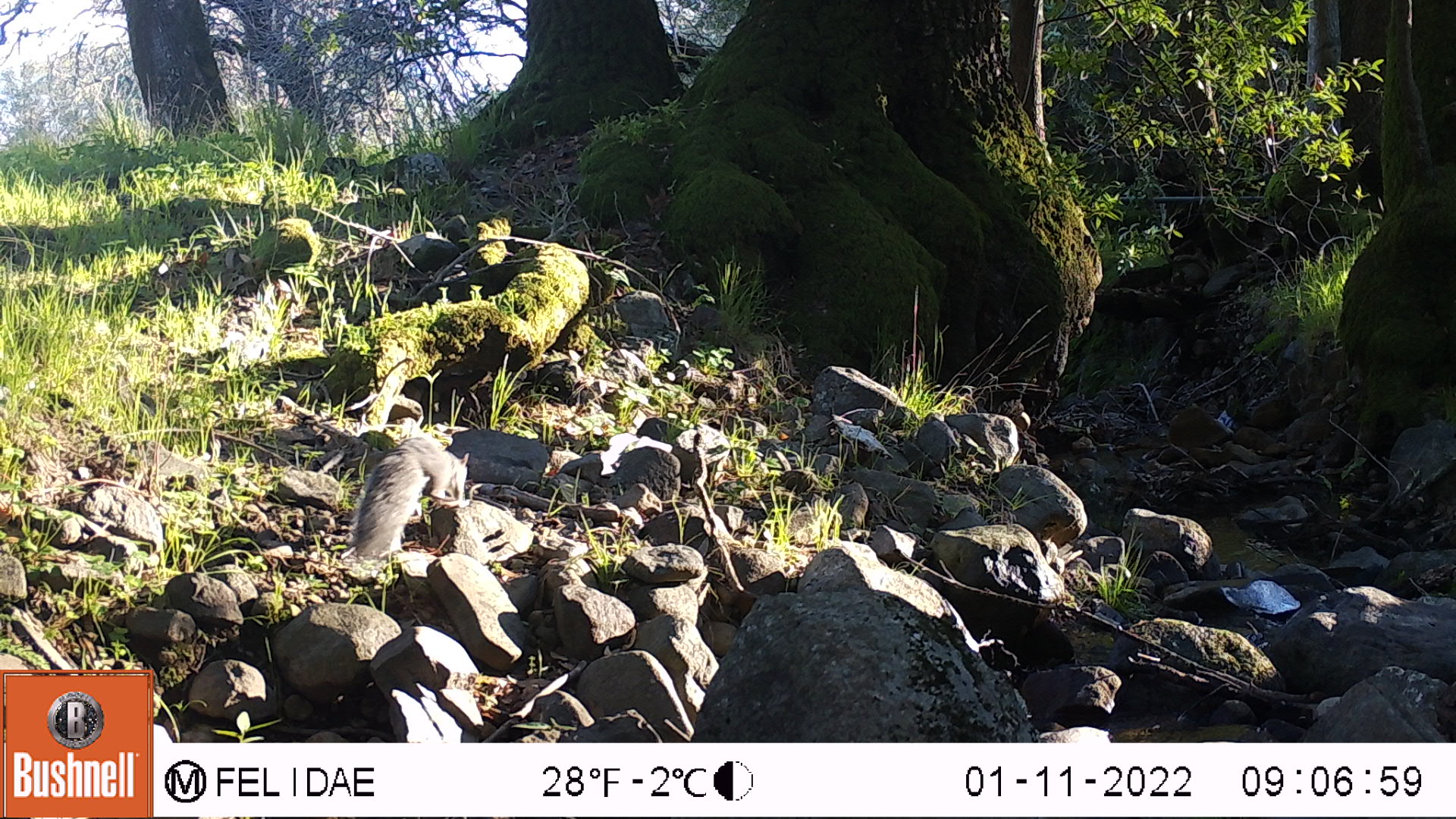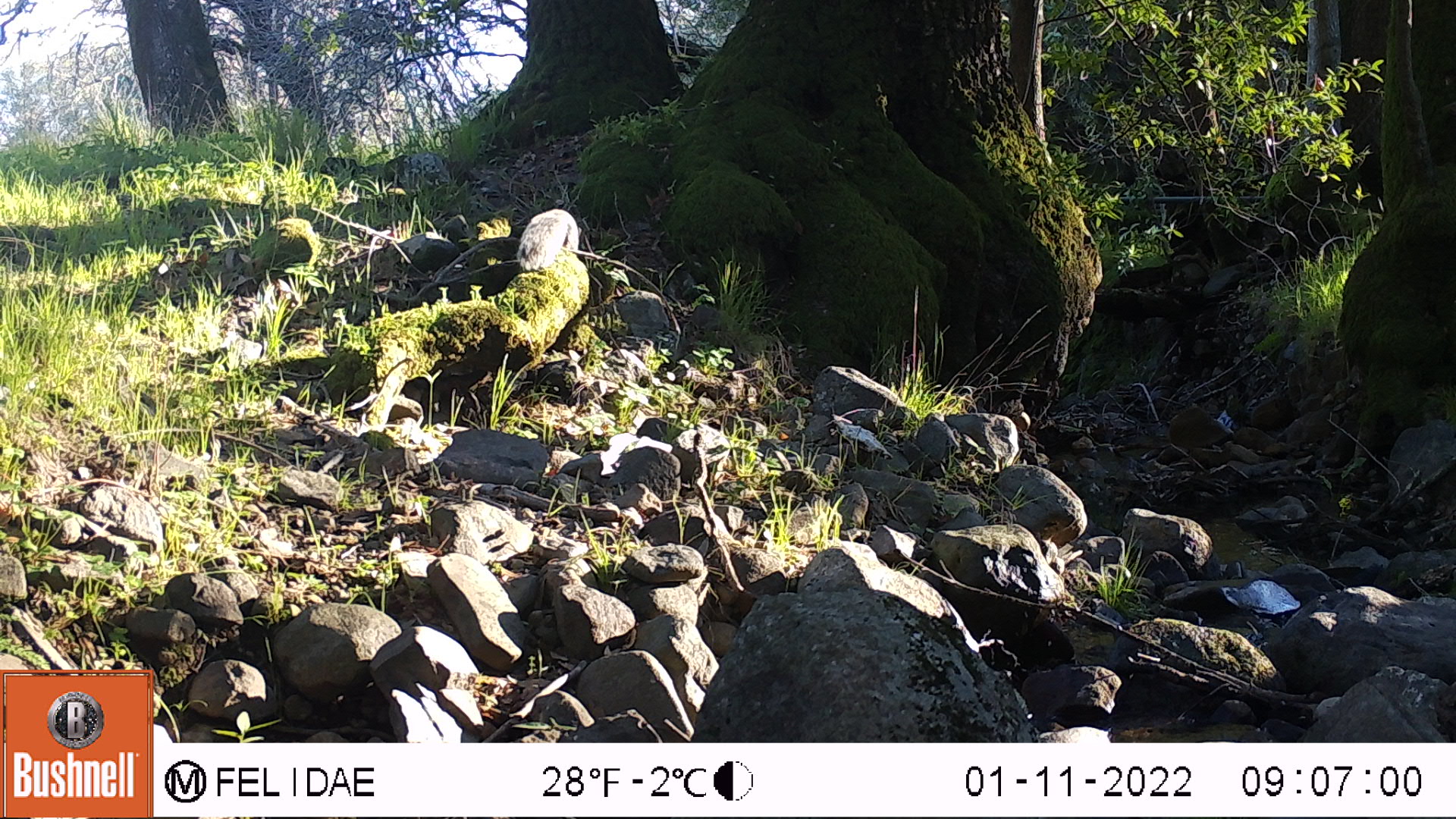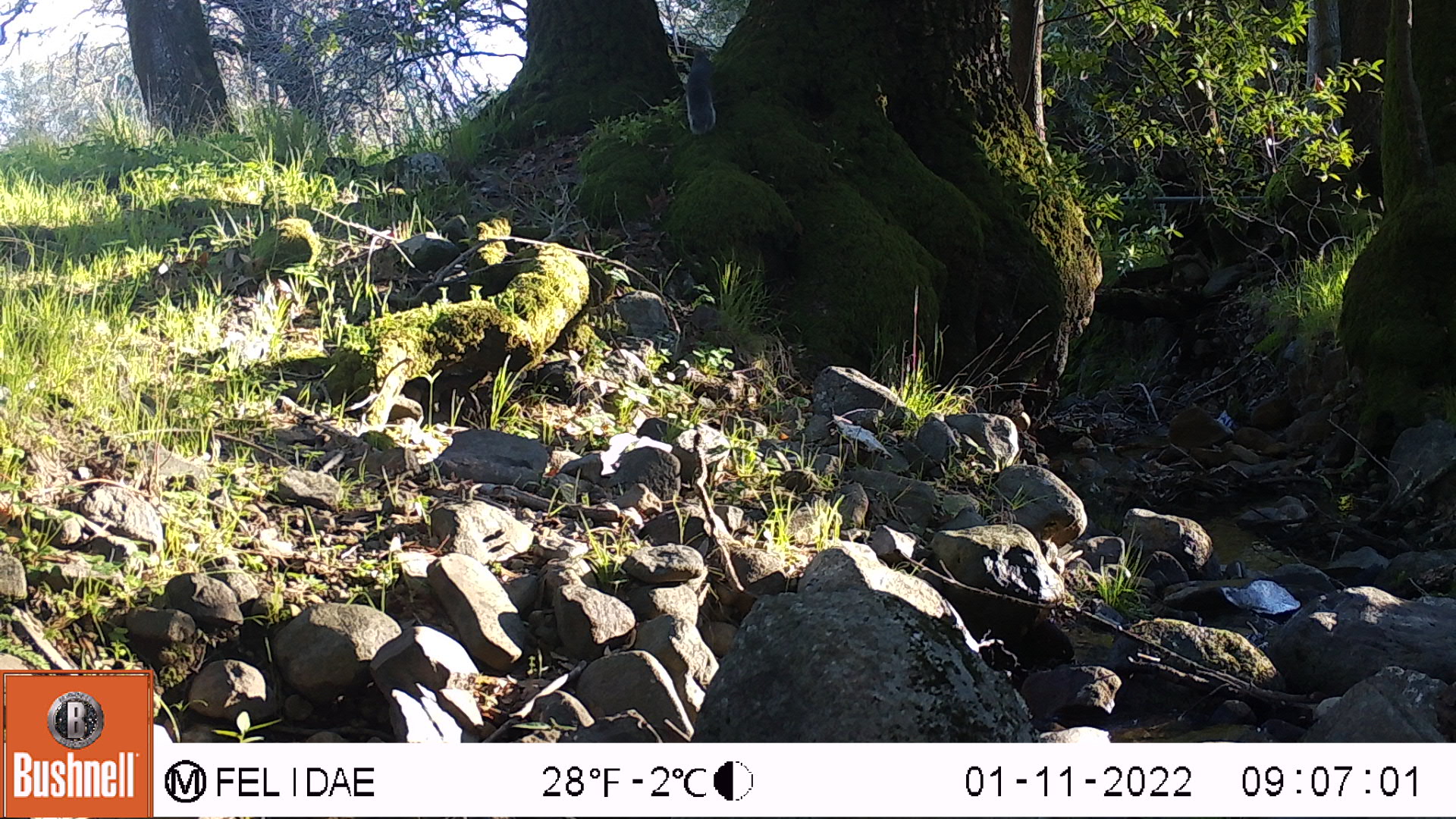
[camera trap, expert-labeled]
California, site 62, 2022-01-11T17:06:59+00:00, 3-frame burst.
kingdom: Animalia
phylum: Chordata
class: Mammalia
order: Rodentia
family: Sciuridae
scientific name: Sciuridae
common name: squirrel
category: unknown squirrel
Unknown squirrel (squirrel) (Sciuridae).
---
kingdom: Animalia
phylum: Chordata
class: Mammalia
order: Rodentia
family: Sciuridae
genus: Sciurus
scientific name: Sciurus griseus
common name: western gray squirrel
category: western grey squirrel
Western grey squirrel (western gray squirrel) (Sciurus griseus).